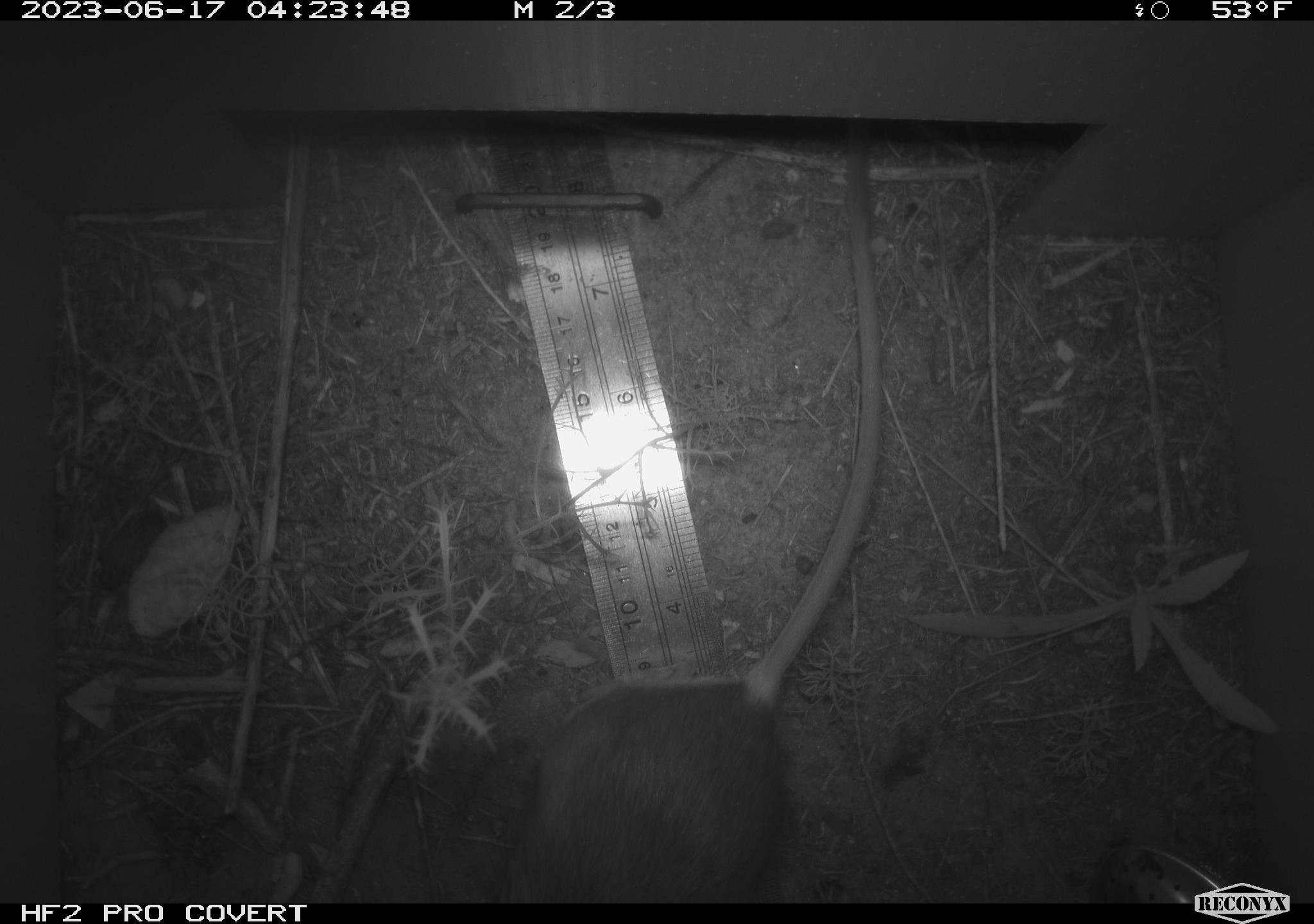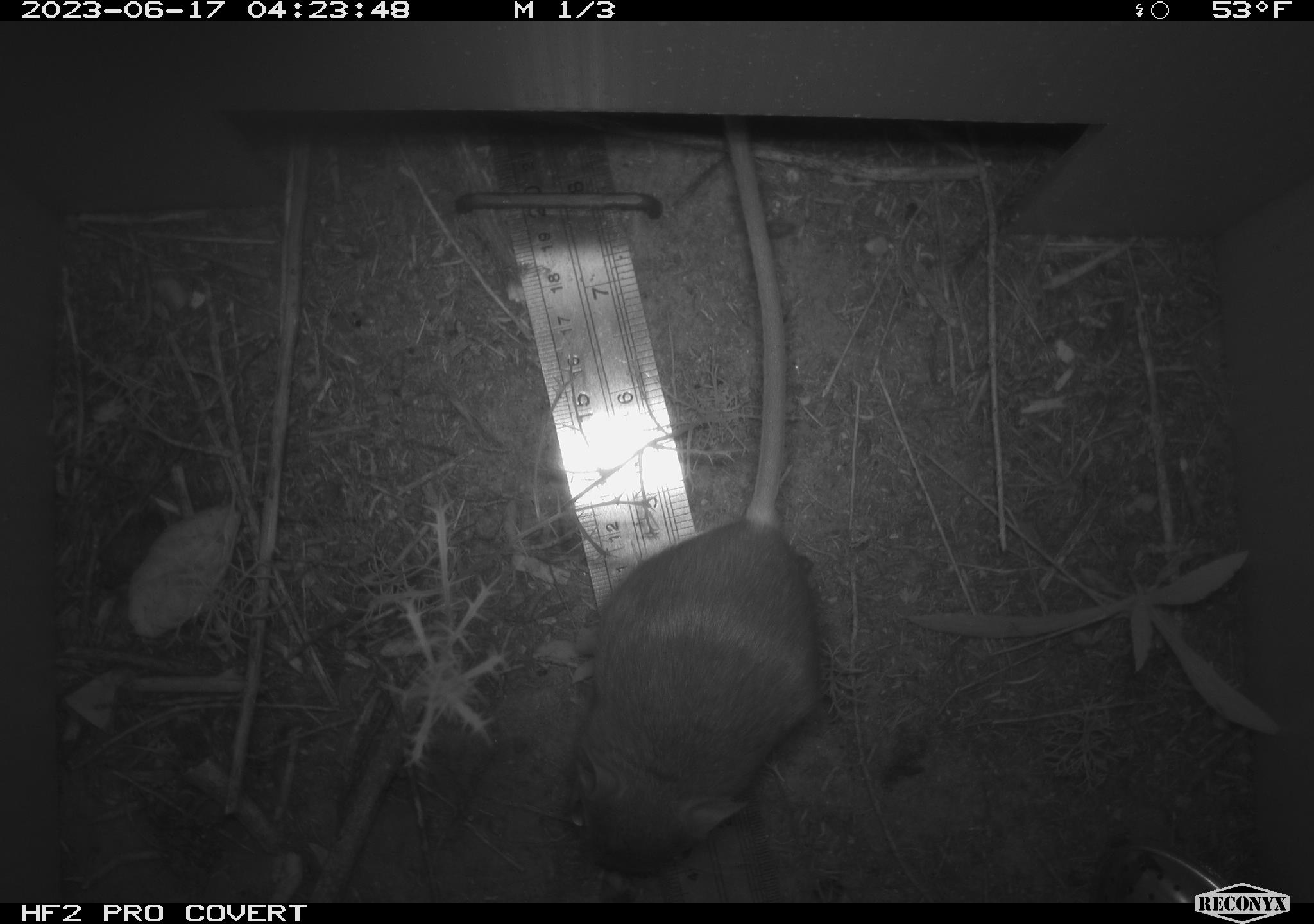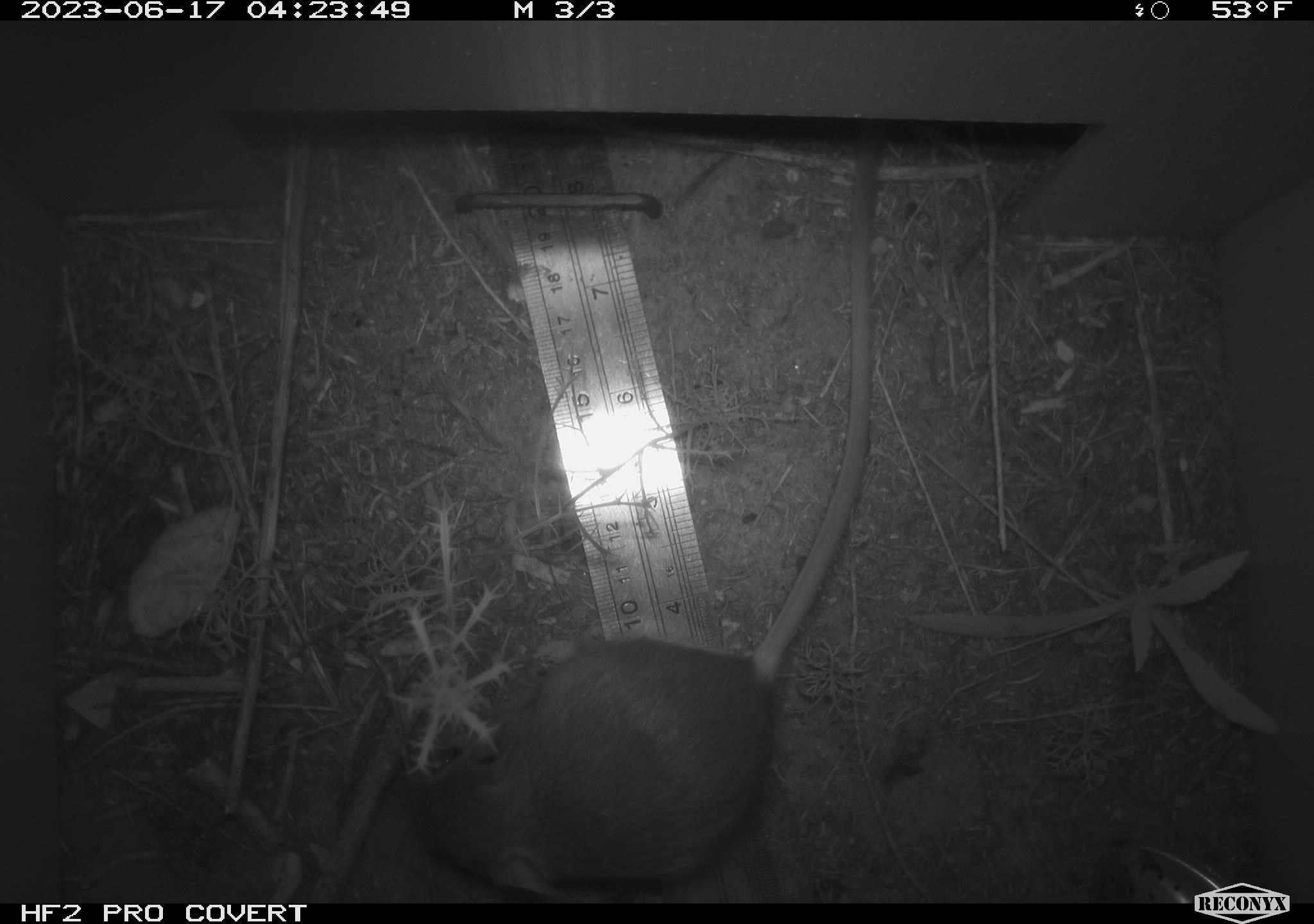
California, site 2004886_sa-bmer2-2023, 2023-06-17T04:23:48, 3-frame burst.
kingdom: Animalia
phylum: Chordata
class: Mammalia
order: Rodentia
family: Heteromyidae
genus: Dipodomys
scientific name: Dipodomys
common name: kangaroo rats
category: dipodomys species